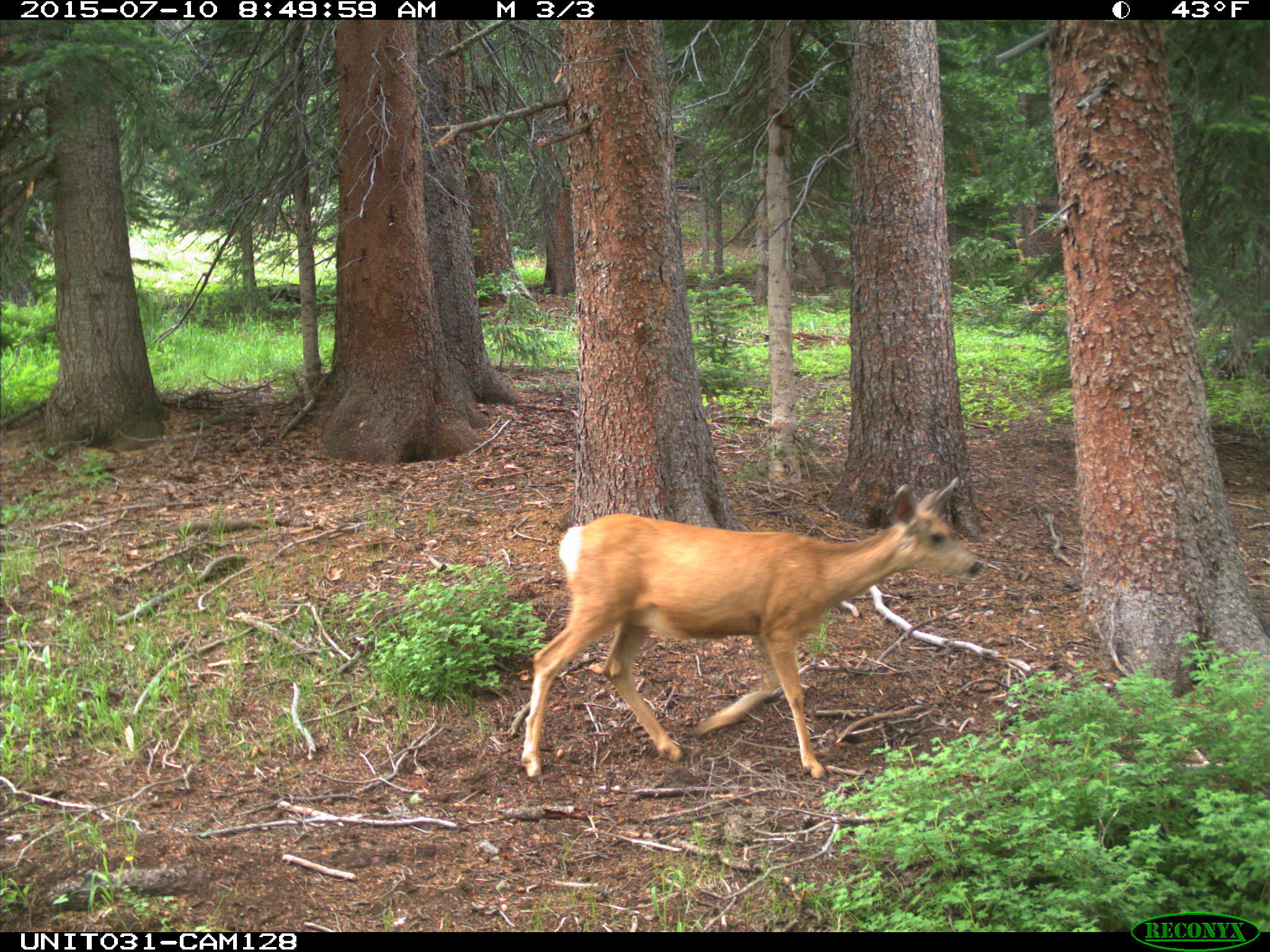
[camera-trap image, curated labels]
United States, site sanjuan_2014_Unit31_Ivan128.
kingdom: Animalia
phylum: Chordata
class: Mammalia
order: Artiodactyla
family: Cervidae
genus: Odocoileus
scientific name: Odocoileus hemionus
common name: mule deer